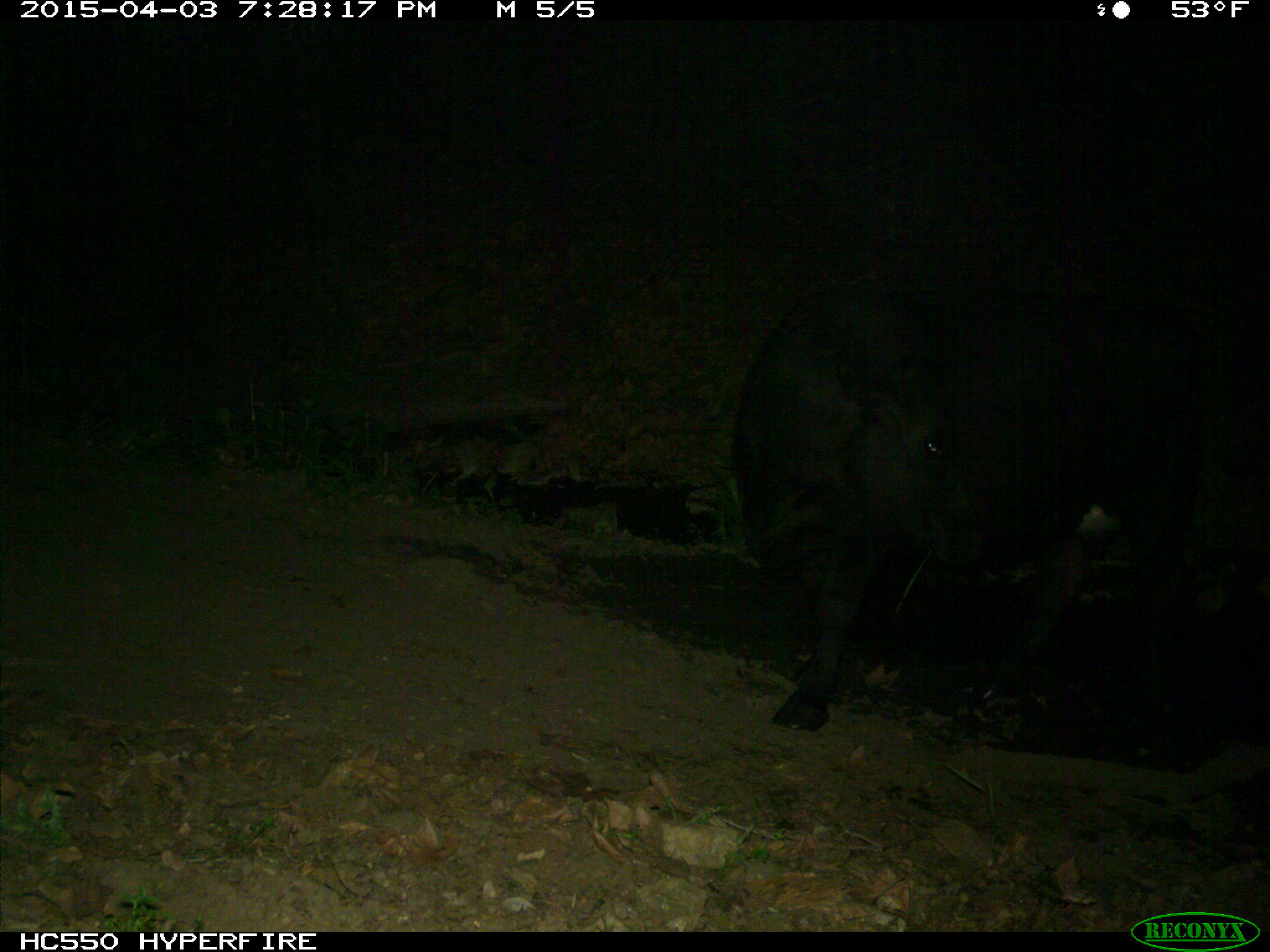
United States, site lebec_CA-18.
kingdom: Animalia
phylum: Chordata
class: Mammalia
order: Artiodactyla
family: Bovidae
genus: Bos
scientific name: Bos taurus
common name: domestic cow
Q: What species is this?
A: Bos taurus (domestic cow).